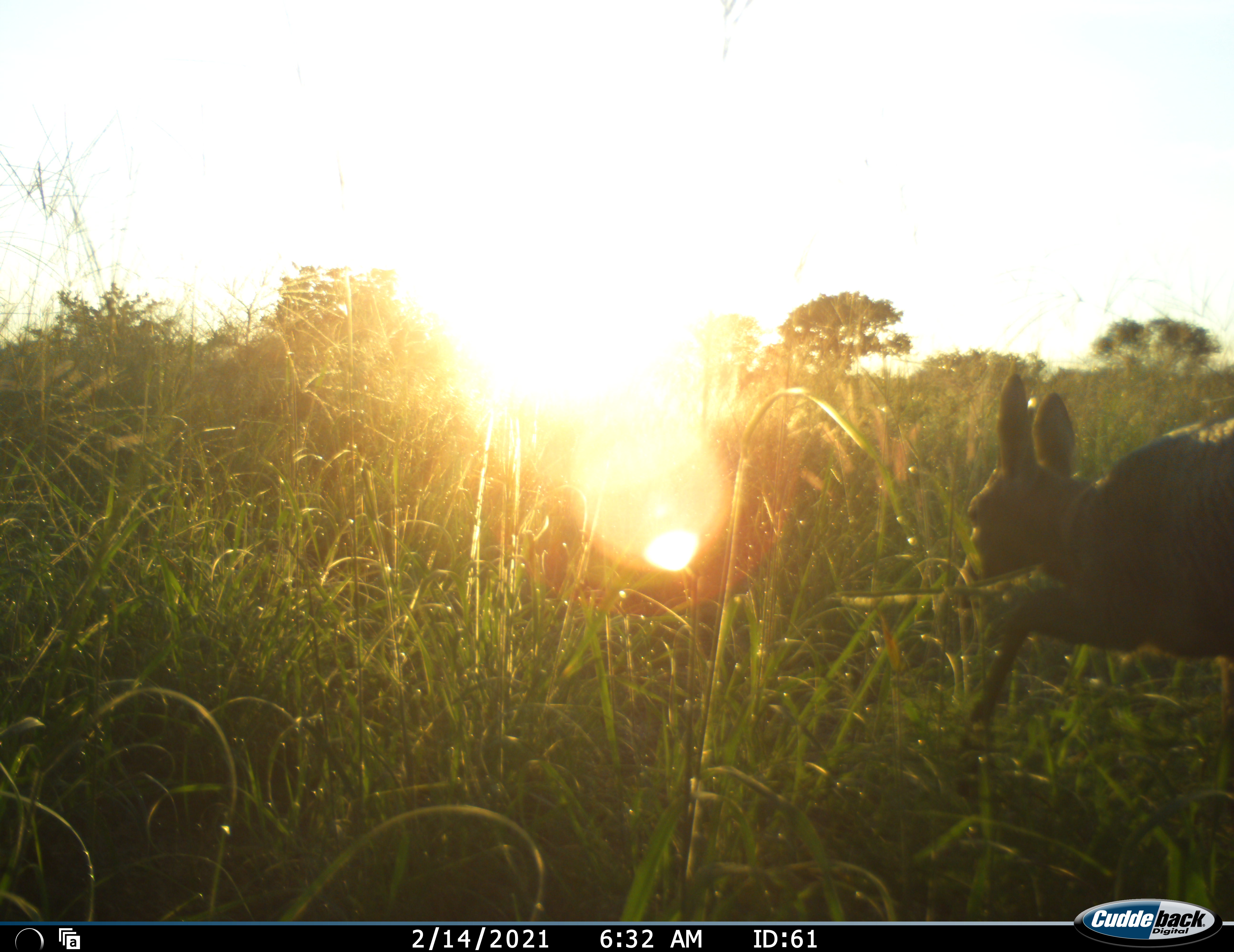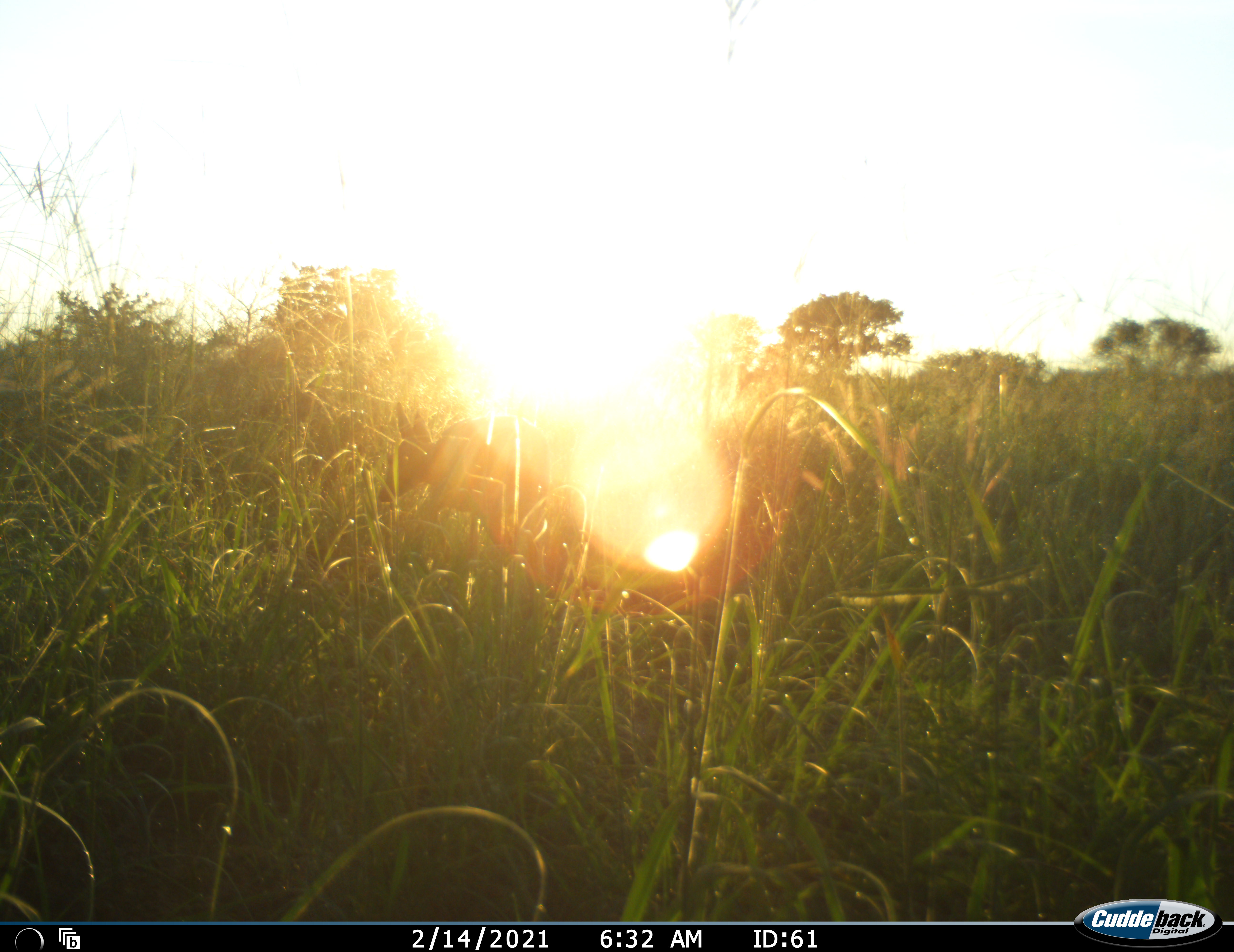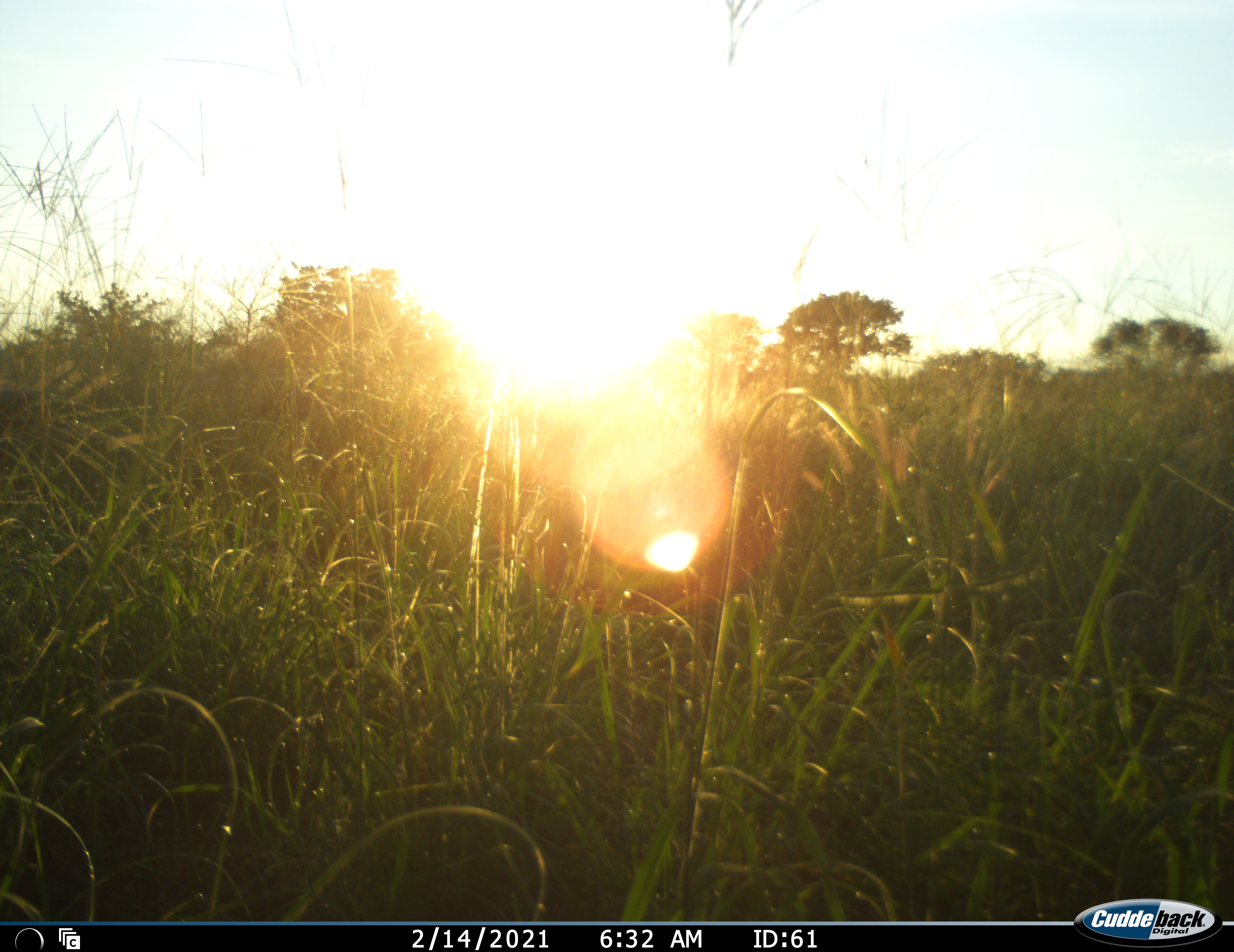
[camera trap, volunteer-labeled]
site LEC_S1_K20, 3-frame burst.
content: unidentified animal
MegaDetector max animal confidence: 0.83